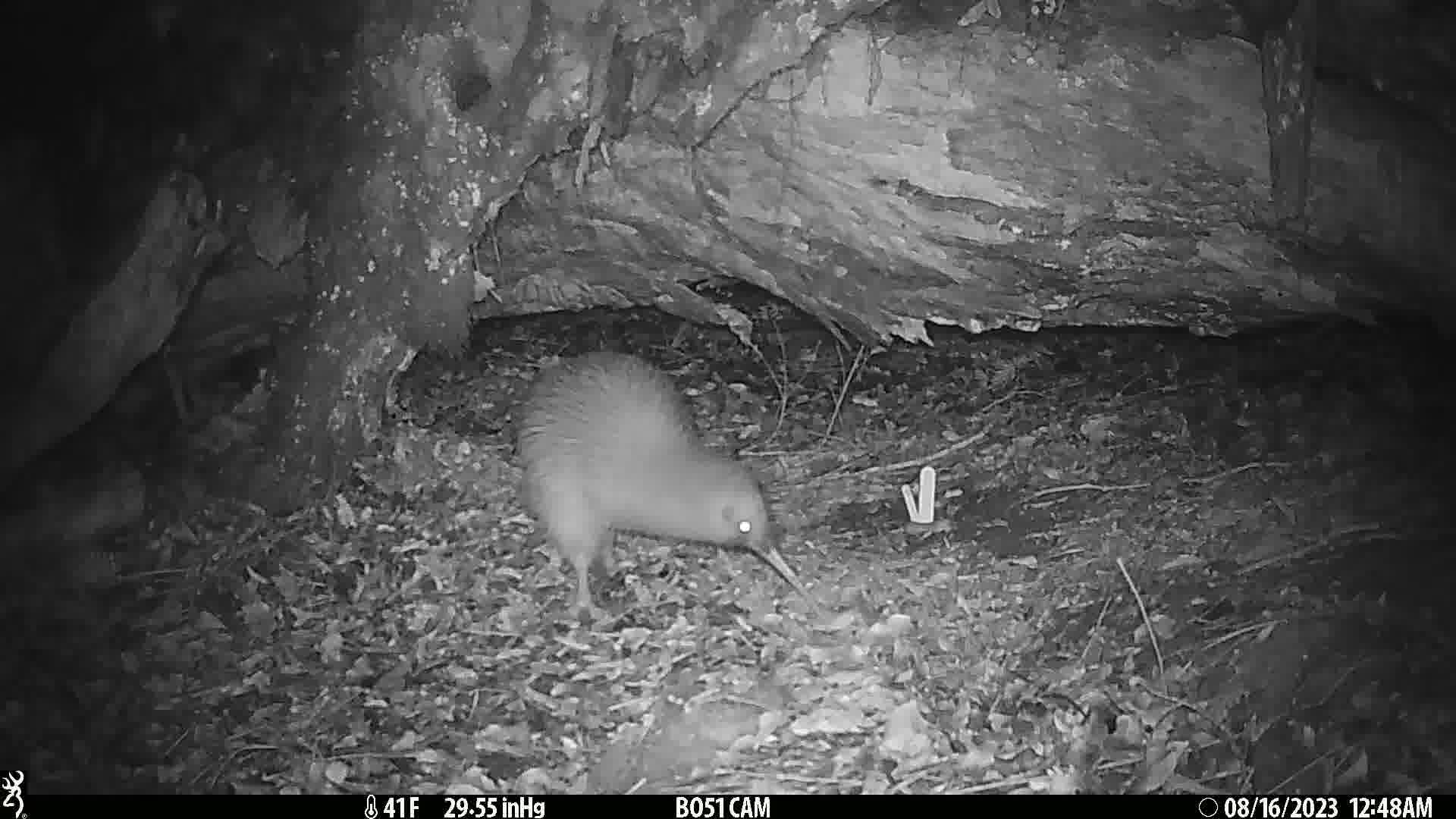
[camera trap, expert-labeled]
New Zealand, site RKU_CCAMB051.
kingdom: Animalia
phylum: Chordata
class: Aves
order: Apterygiformes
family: Apterygidae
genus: Apteryx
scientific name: Apteryx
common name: kiwi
Kiwi (Apteryx).